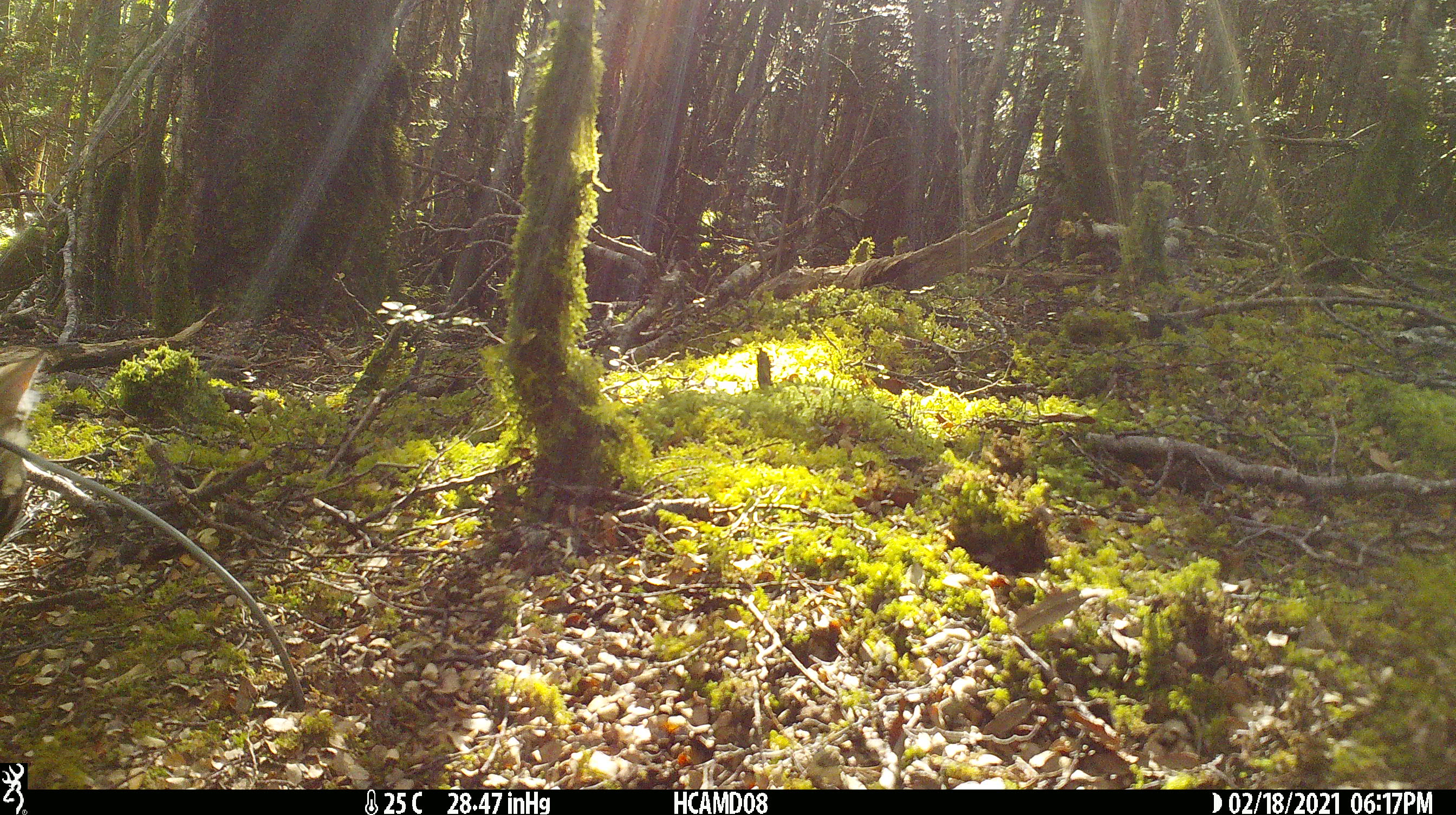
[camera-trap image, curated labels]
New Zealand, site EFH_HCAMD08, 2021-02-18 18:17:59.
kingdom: Animalia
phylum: Chordata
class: Mammalia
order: Carnivora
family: Felidae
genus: Felis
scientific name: Felis catus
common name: domestic cat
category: cat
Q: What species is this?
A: Cat (domestic cat) (Felis catus).